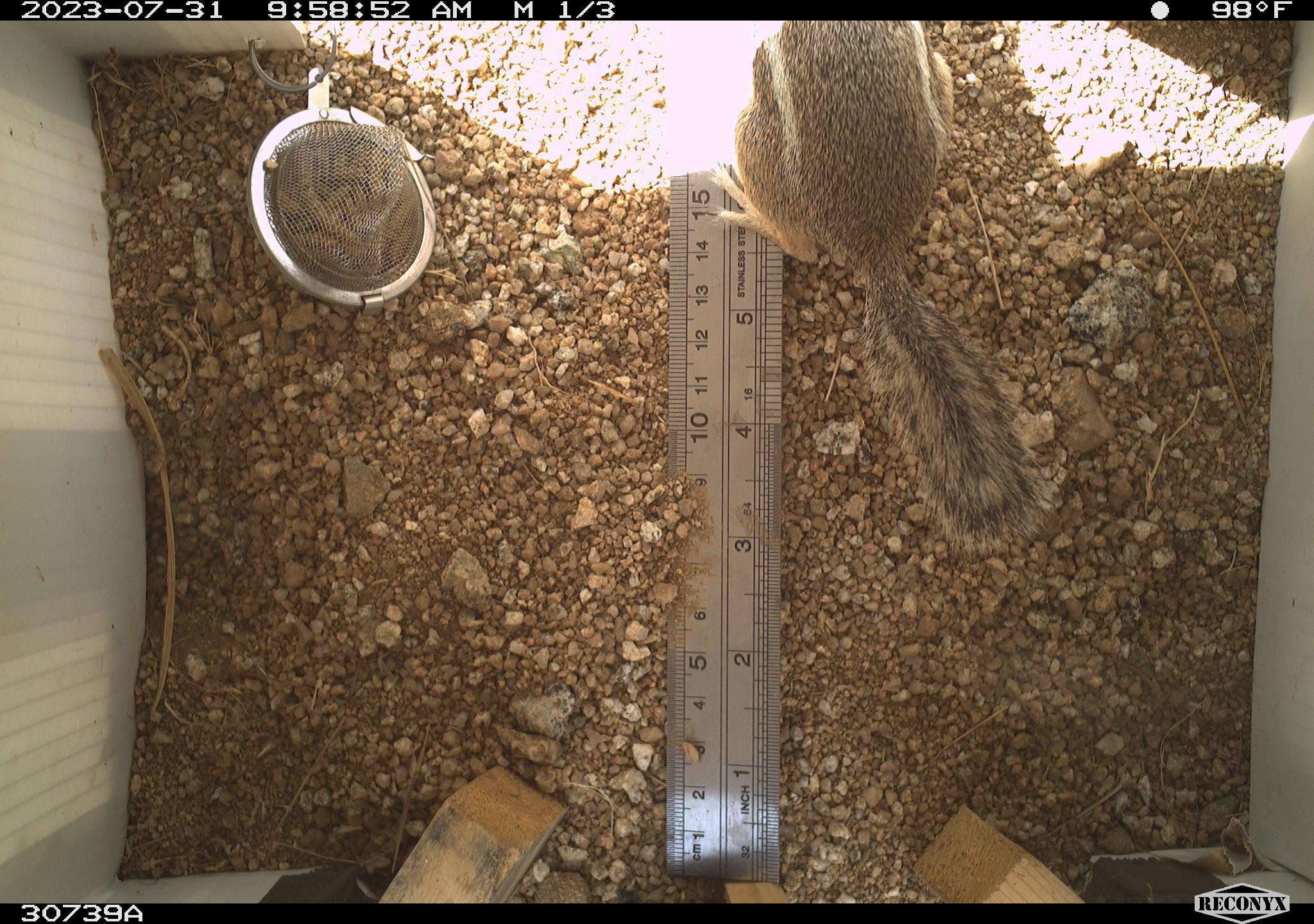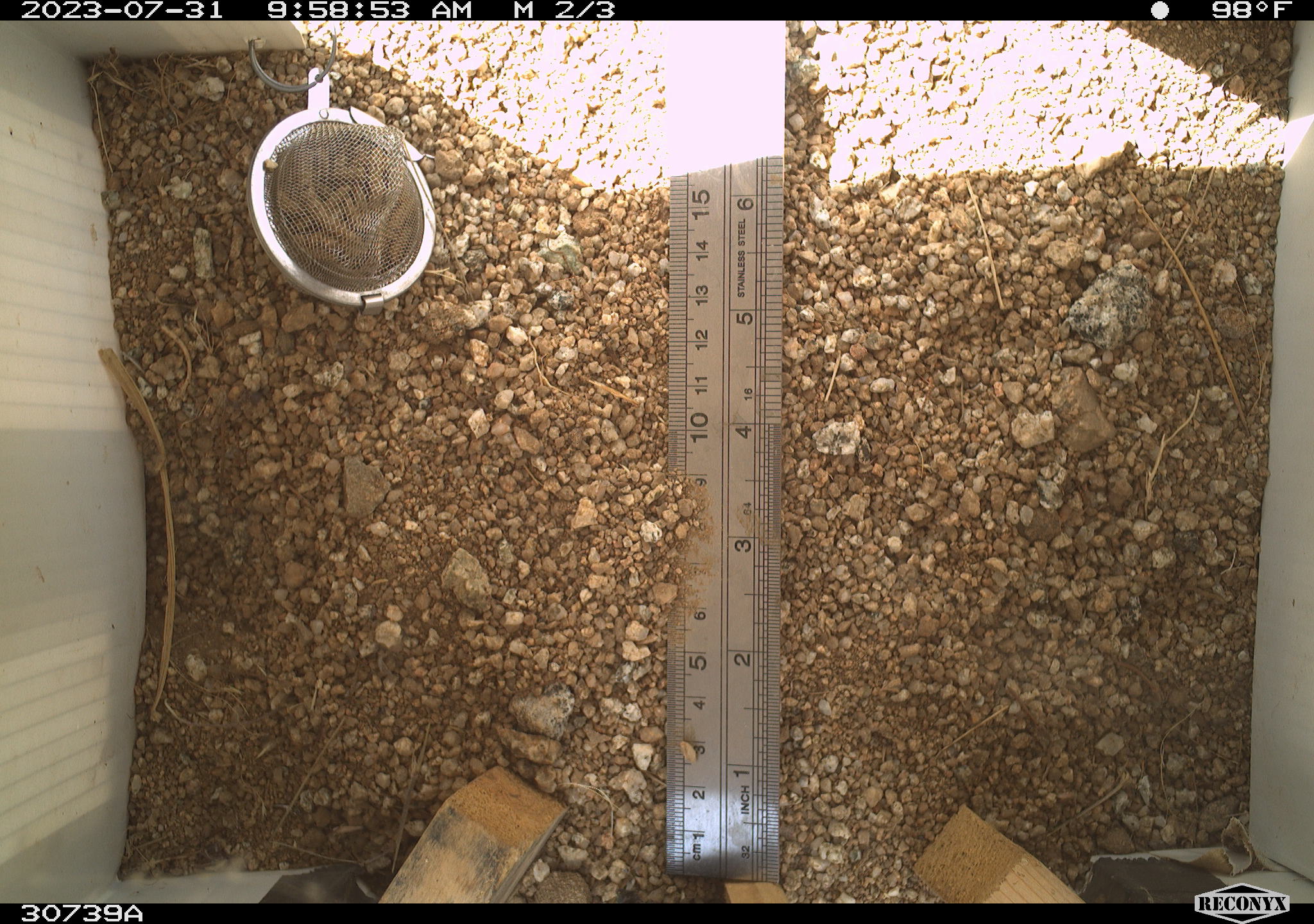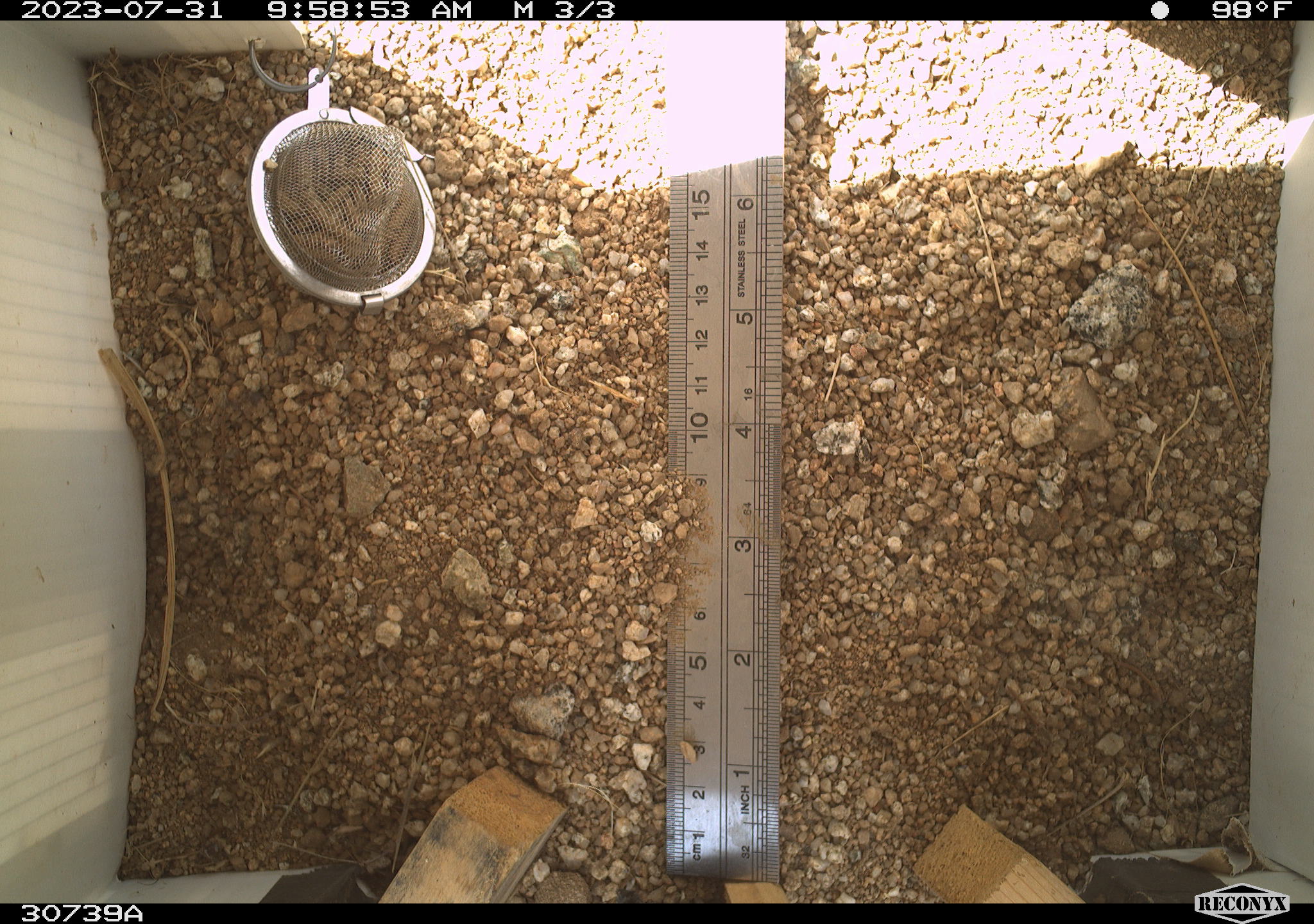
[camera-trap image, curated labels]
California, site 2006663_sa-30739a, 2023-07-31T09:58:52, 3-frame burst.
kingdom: Animalia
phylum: Chordata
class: Mammalia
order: Rodentia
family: Sciuridae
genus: Ammospermophilus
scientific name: Ammospermophilus leucurus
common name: white-tailed antelope squirrel